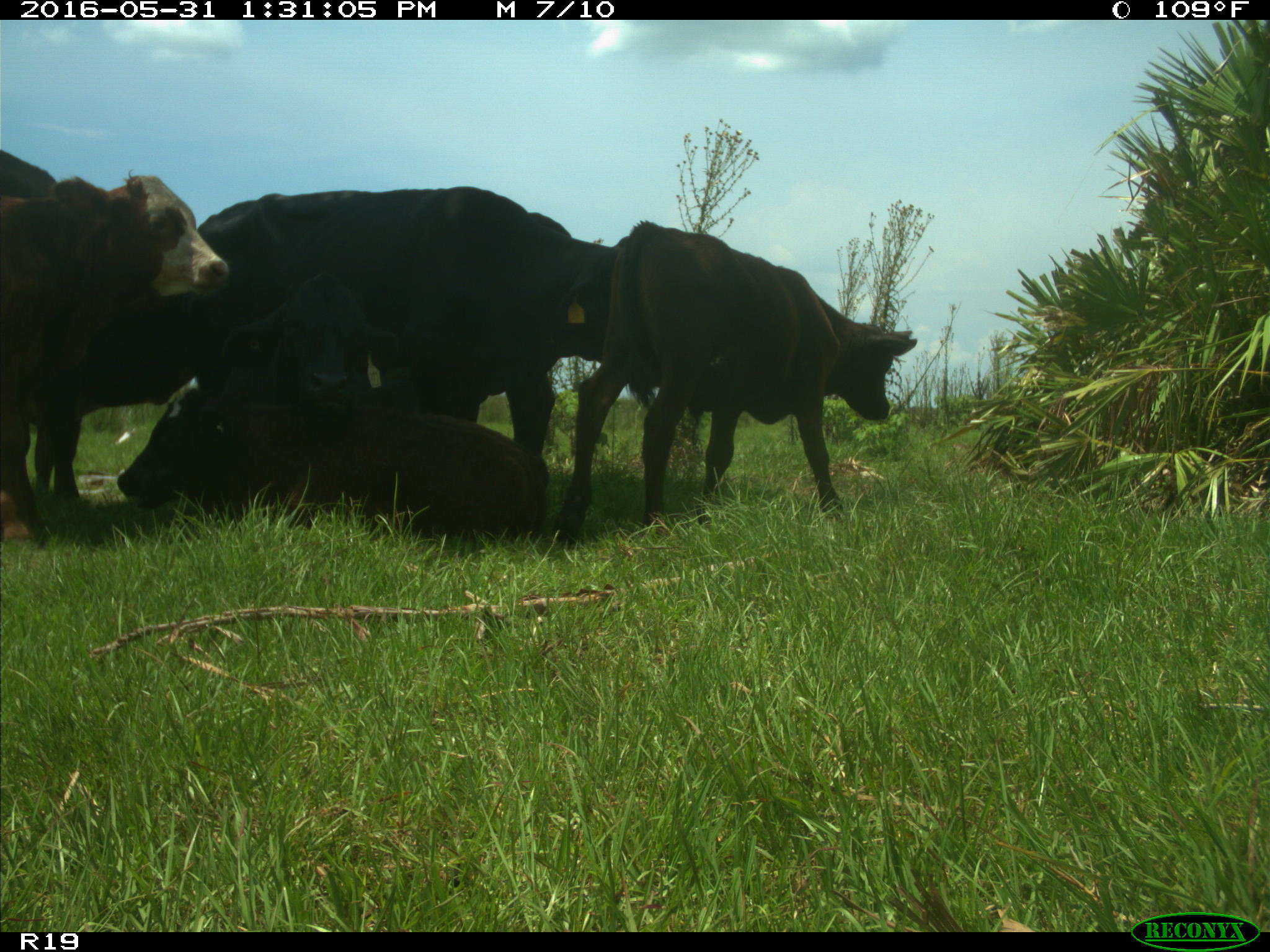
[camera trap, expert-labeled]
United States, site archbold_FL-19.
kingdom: Animalia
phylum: Chordata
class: Mammalia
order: Artiodactyla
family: Bovidae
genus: Bos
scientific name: Bos taurus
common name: domestic cow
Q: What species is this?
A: Bos taurus (domestic cow).